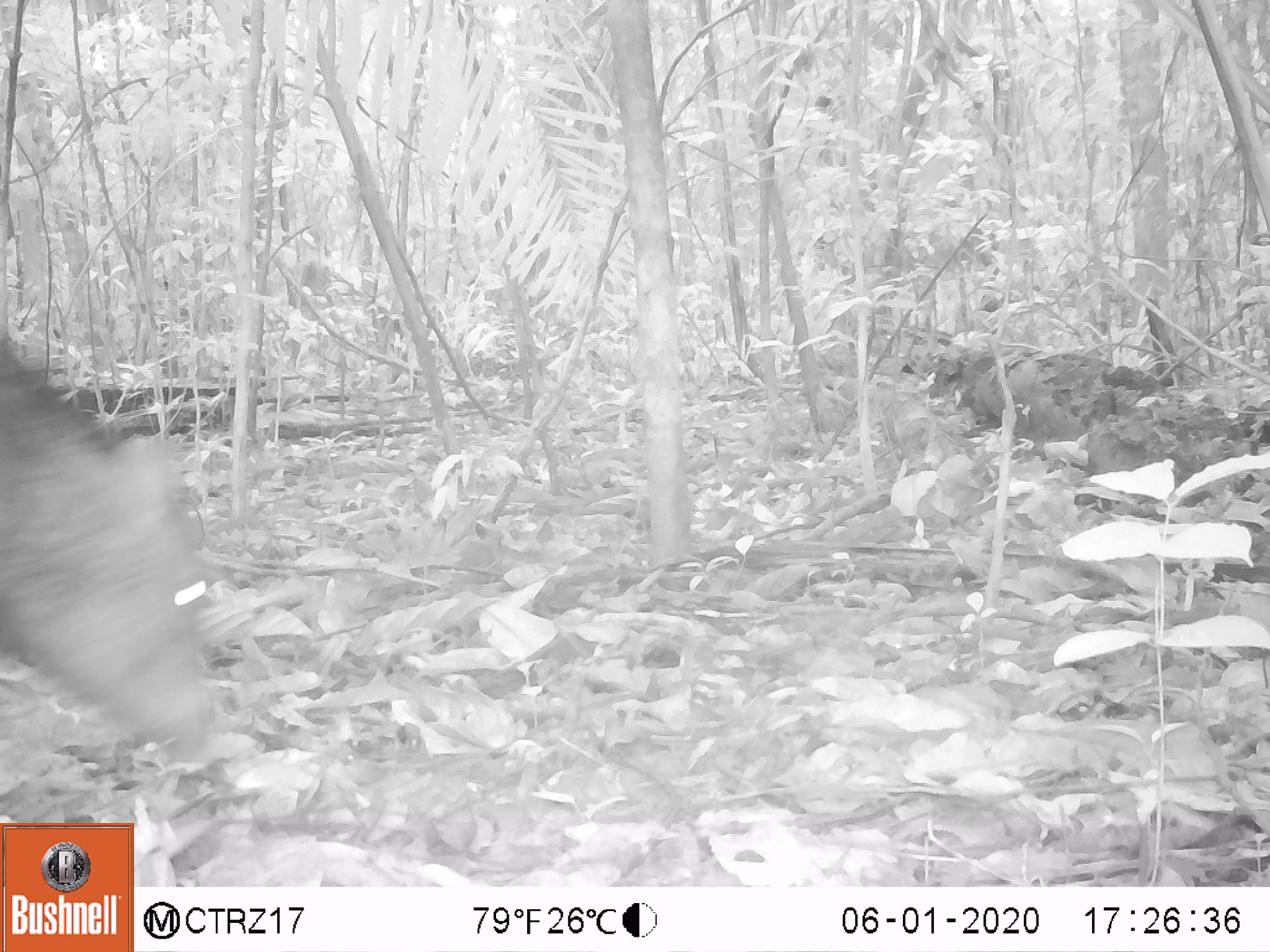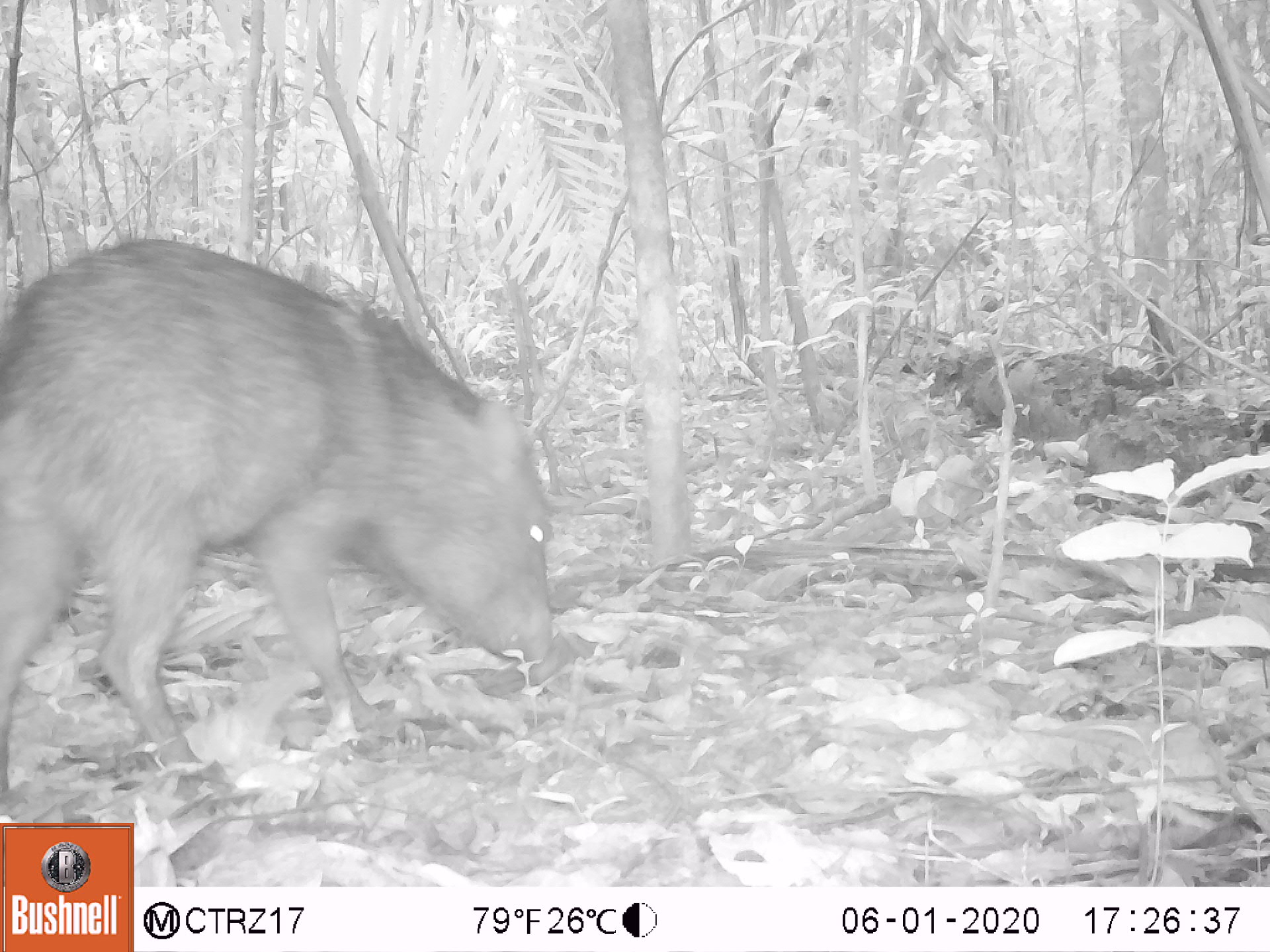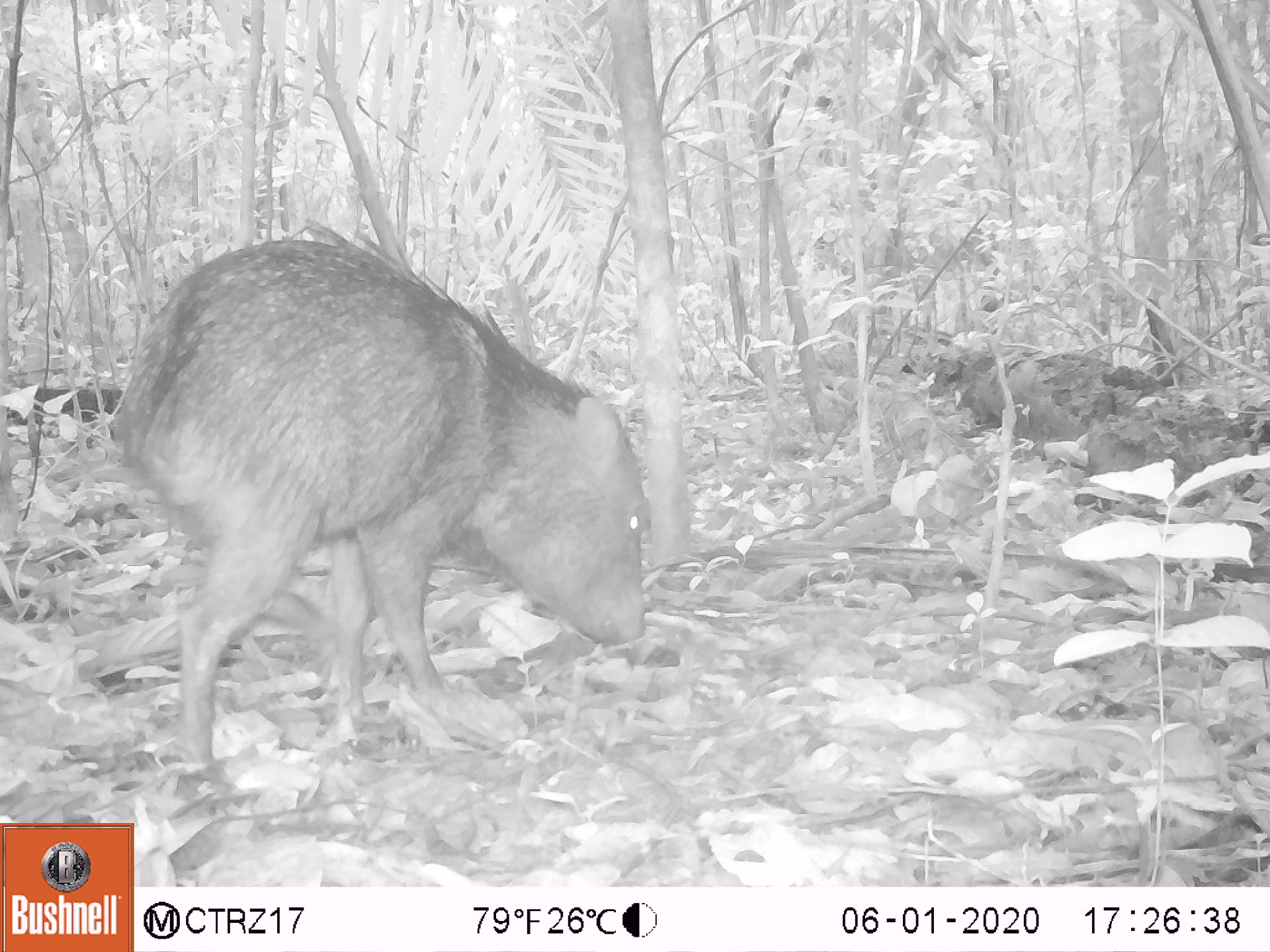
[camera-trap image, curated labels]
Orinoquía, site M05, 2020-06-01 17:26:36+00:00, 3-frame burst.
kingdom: Animalia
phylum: Chordata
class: Mammalia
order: Artiodactyla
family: Tayassuidae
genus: Pecari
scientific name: Pecari tajacu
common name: collared peccary